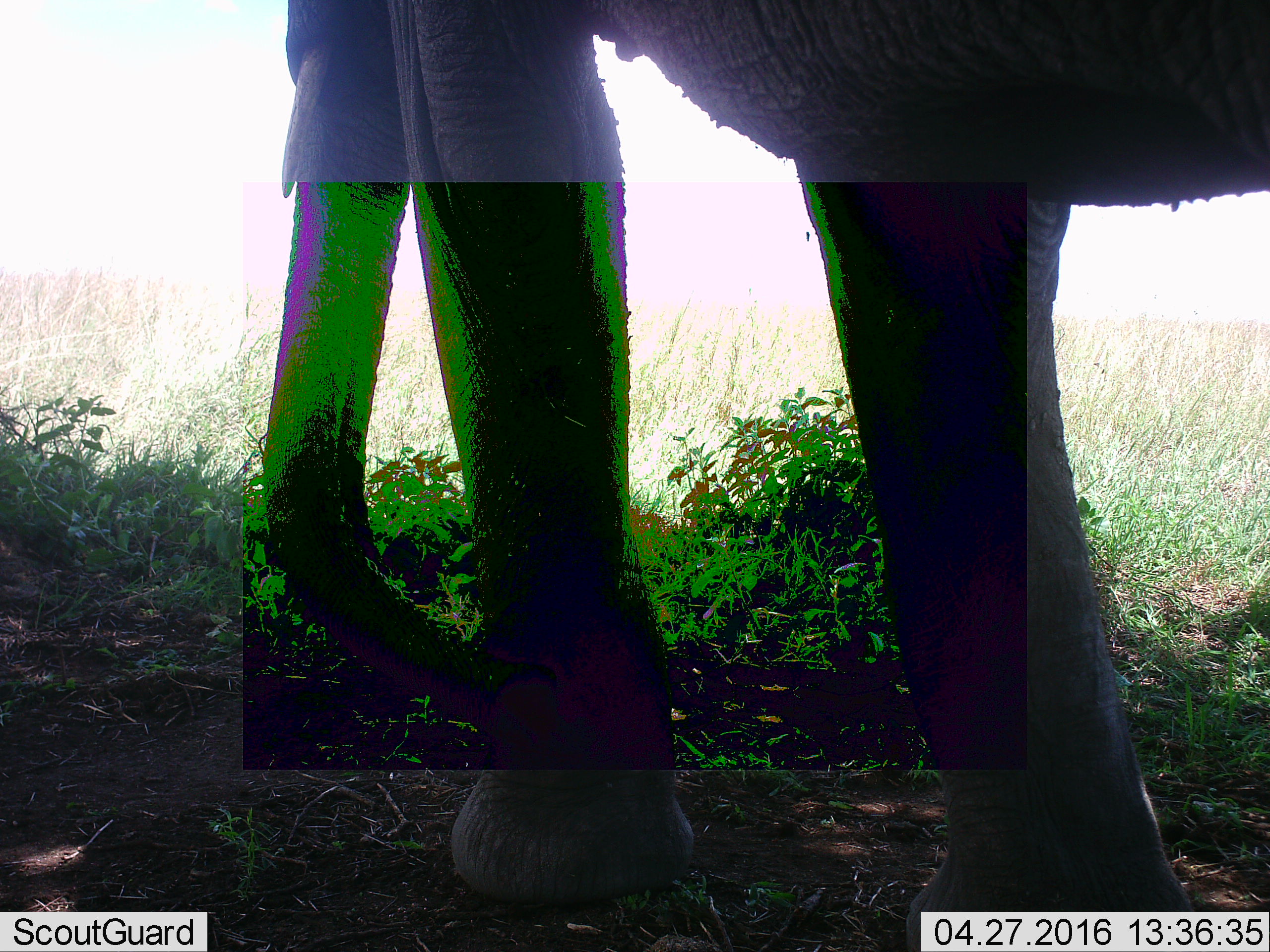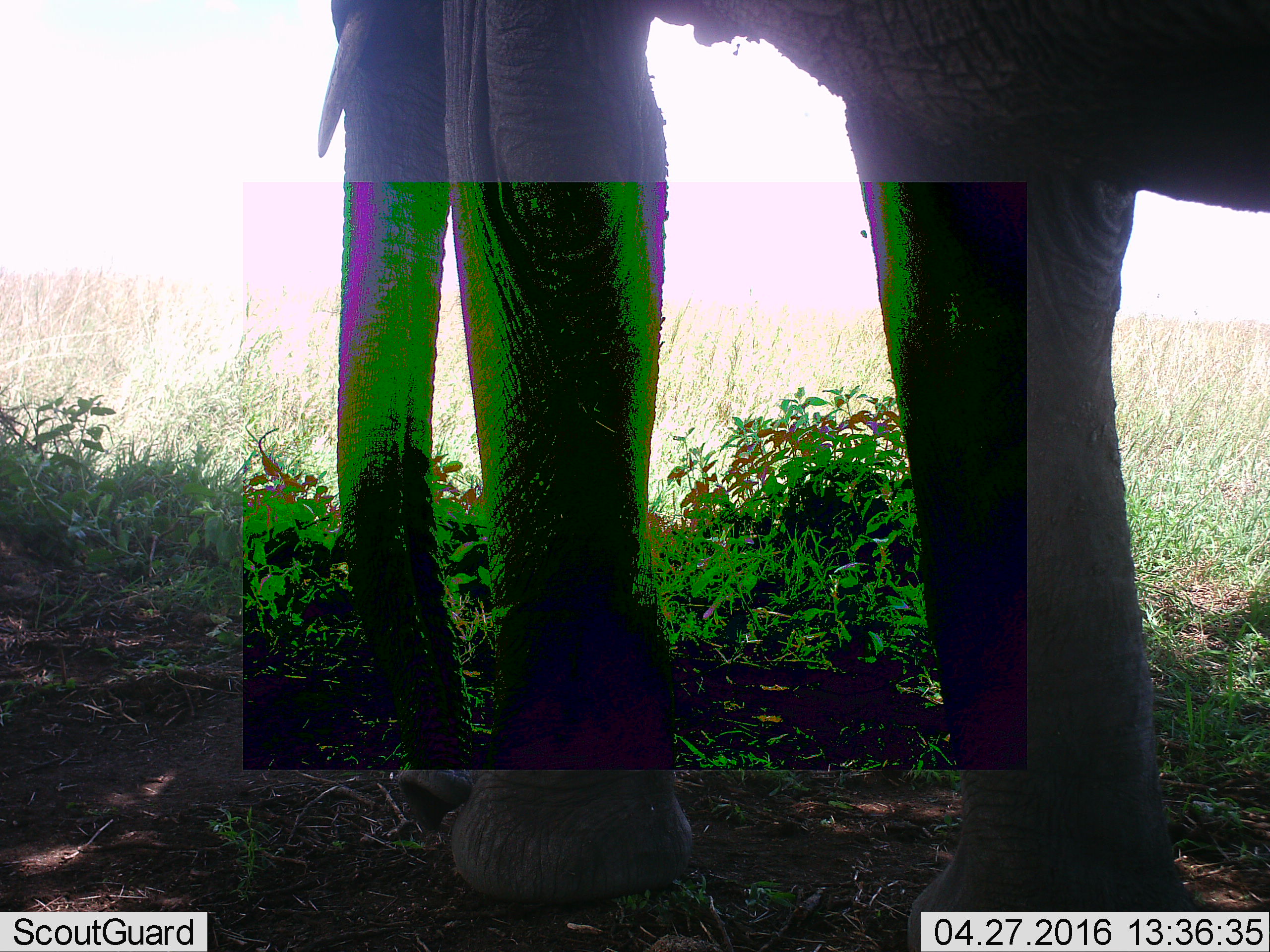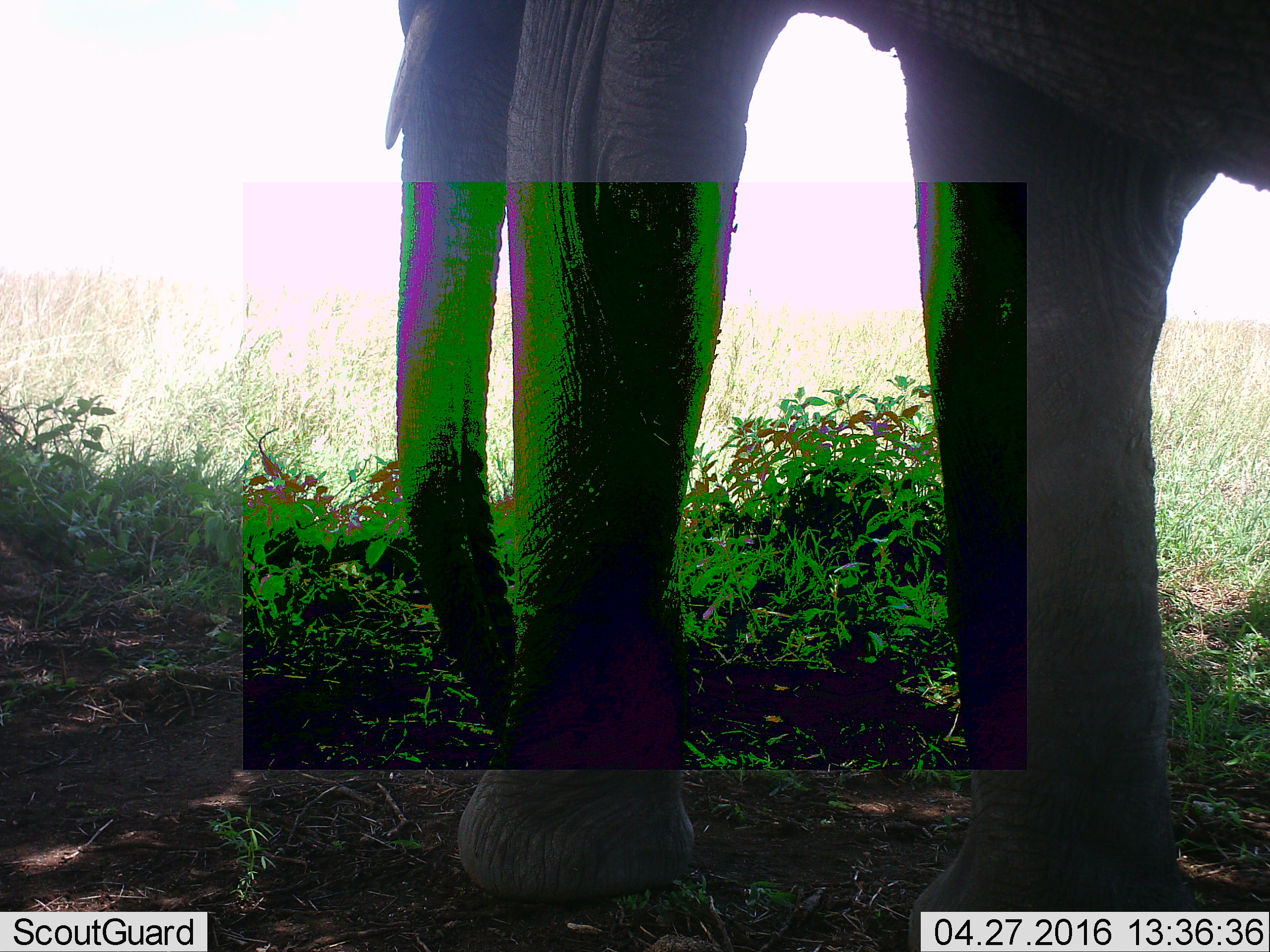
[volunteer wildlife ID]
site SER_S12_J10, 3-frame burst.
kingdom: Animalia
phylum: Chordata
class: Mammalia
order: Proboscidea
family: Elephantidae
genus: Loxodonta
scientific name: Loxodonta africana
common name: african bush elephant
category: elephant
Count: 1.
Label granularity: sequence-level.